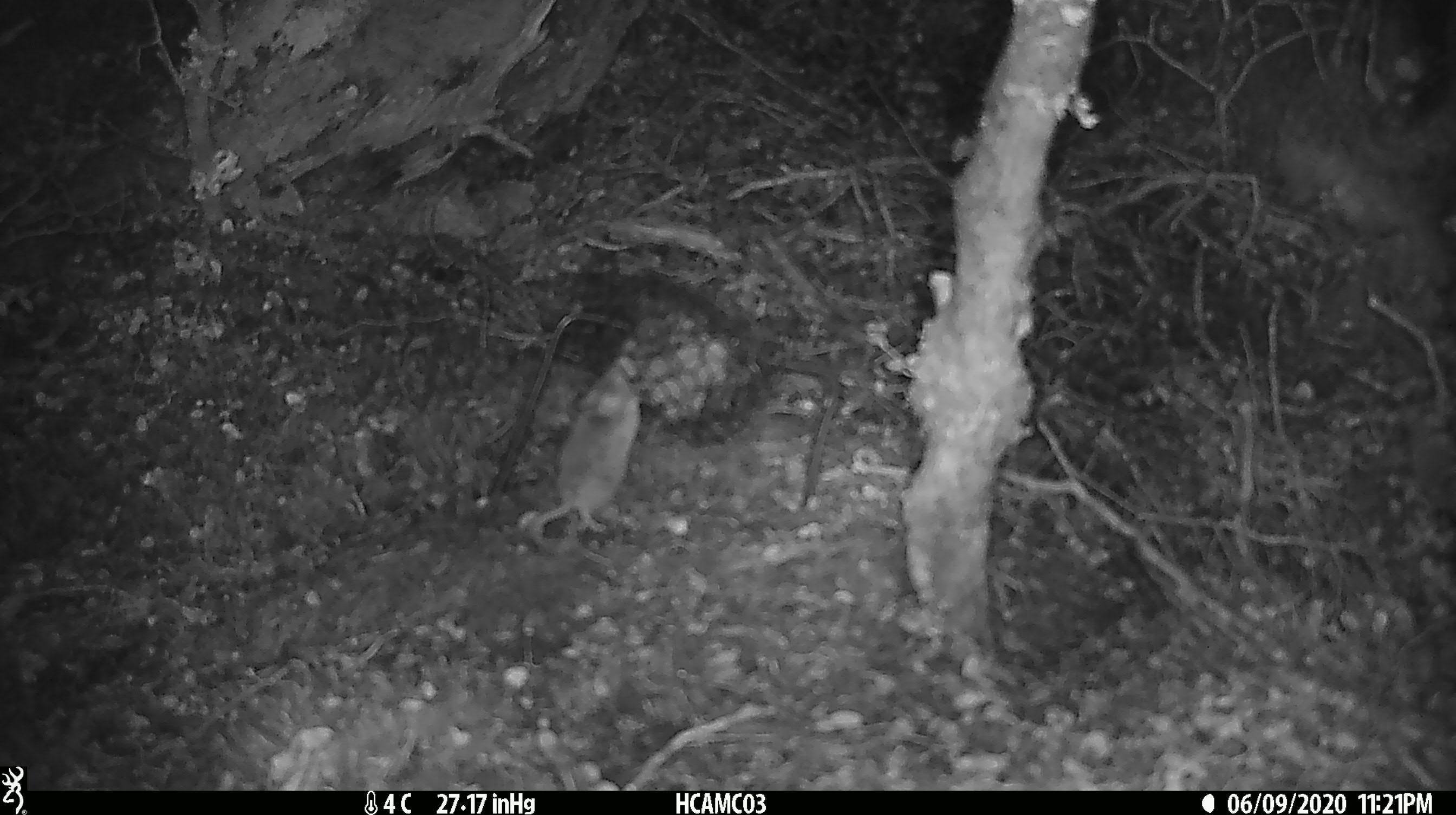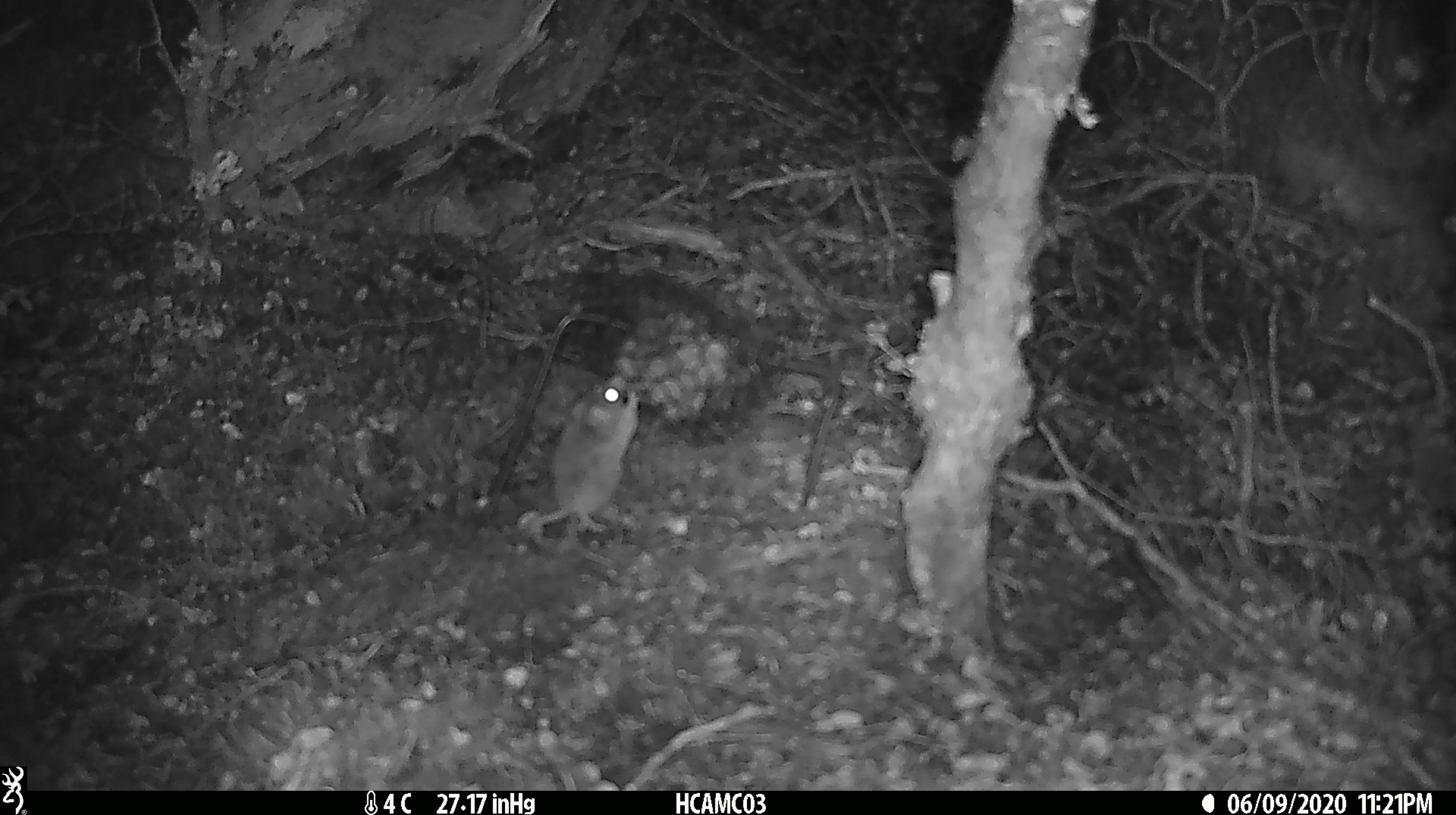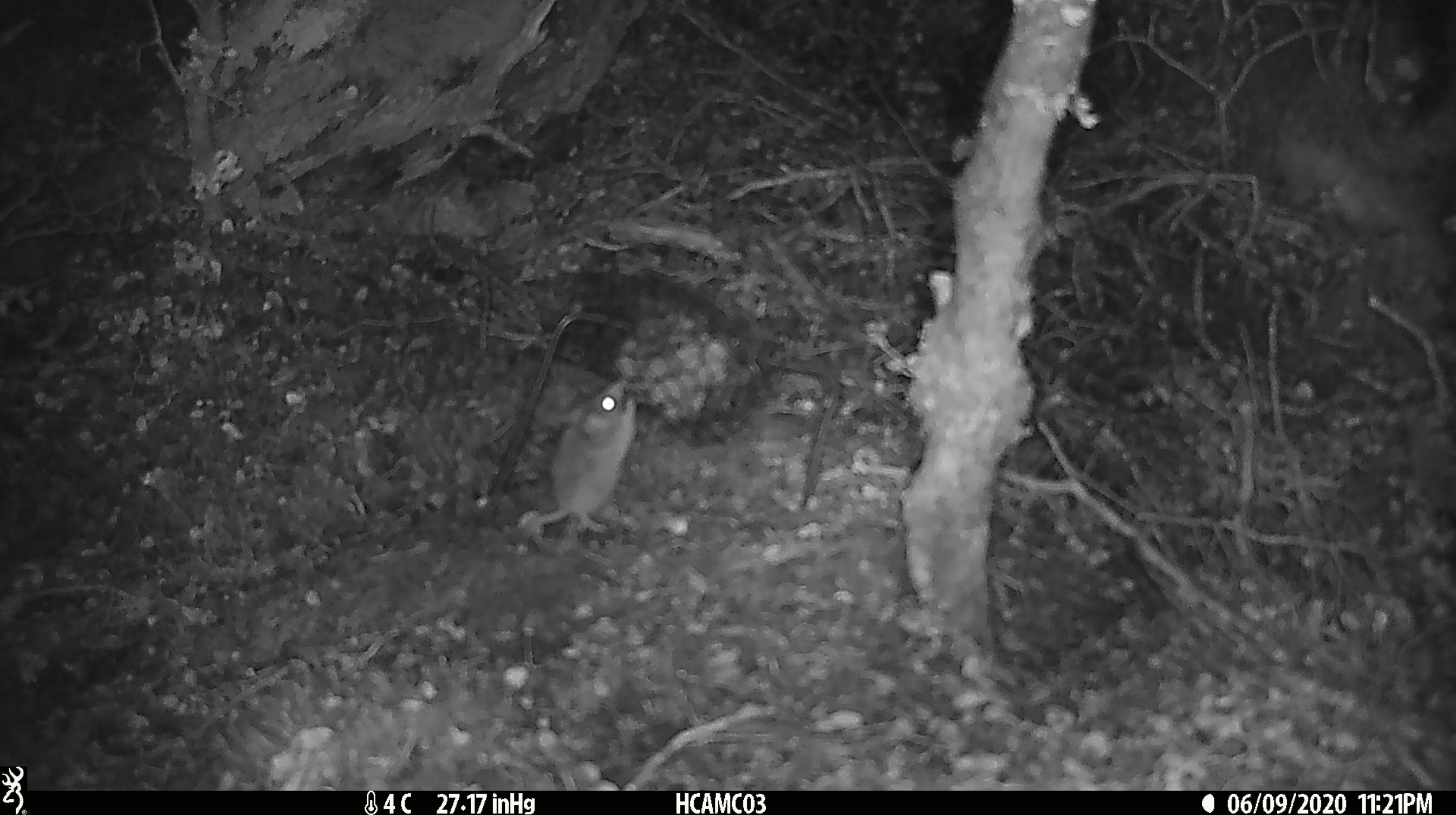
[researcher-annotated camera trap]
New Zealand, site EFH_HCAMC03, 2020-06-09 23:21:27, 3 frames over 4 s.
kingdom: Animalia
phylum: Chordata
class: Mammalia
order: Rodentia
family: Muridae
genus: Mus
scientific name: Mus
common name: mouse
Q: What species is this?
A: Mouse (Mus).